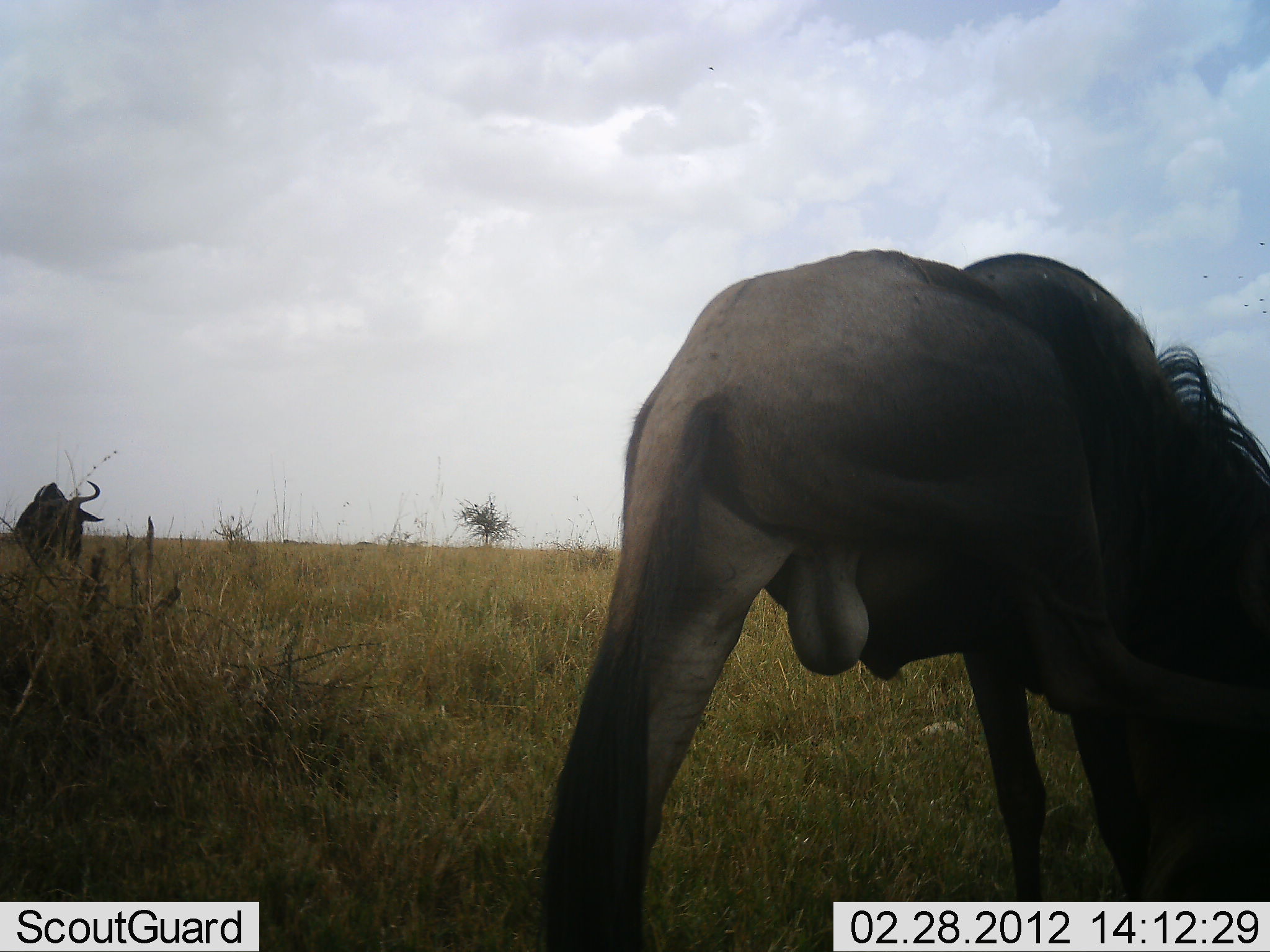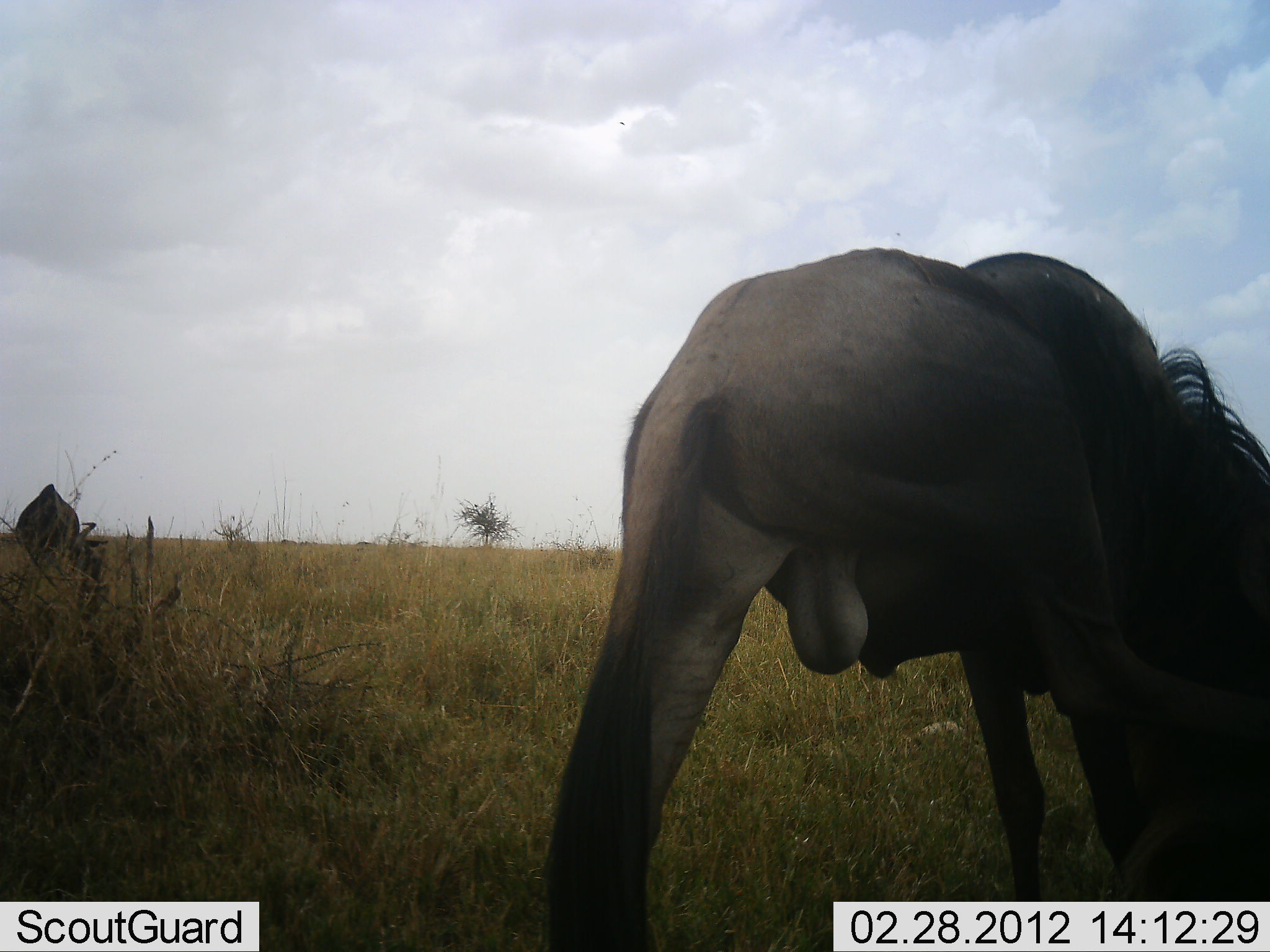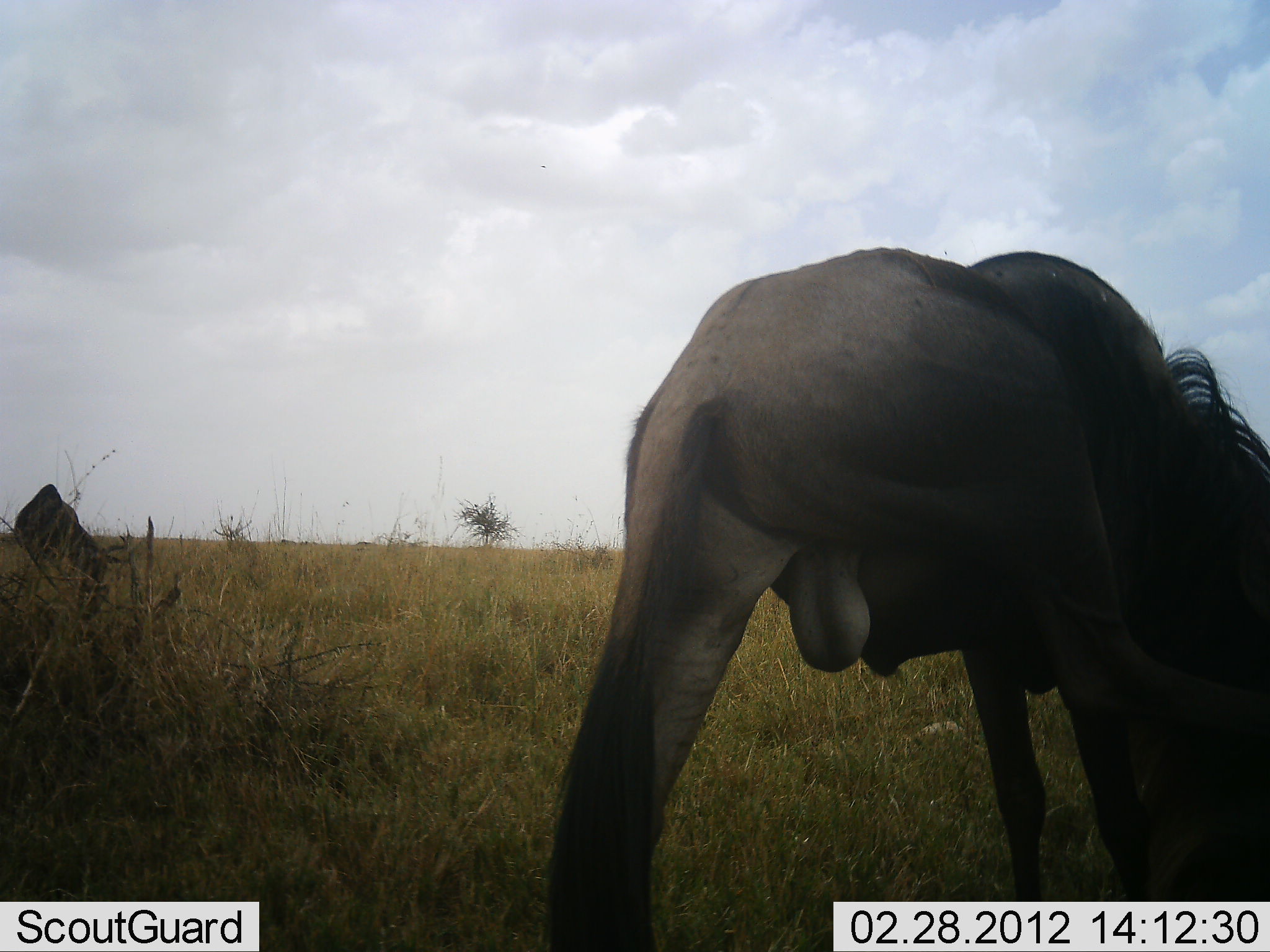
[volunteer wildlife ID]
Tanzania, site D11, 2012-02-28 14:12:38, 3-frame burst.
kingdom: Animalia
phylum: Chordata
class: Mammalia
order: Artiodactyla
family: Bovidae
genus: Connochaetes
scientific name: Connochaetes taurinus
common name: blue wildebeest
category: wildebeest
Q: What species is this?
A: Wildebeest (blue wildebeest) (Connochaetes taurinus).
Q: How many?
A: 2.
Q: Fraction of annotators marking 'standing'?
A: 80%.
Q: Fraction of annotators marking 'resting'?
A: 0%.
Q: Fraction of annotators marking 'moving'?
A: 0%.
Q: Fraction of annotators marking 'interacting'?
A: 13%.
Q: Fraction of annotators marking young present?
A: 0%.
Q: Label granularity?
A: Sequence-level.